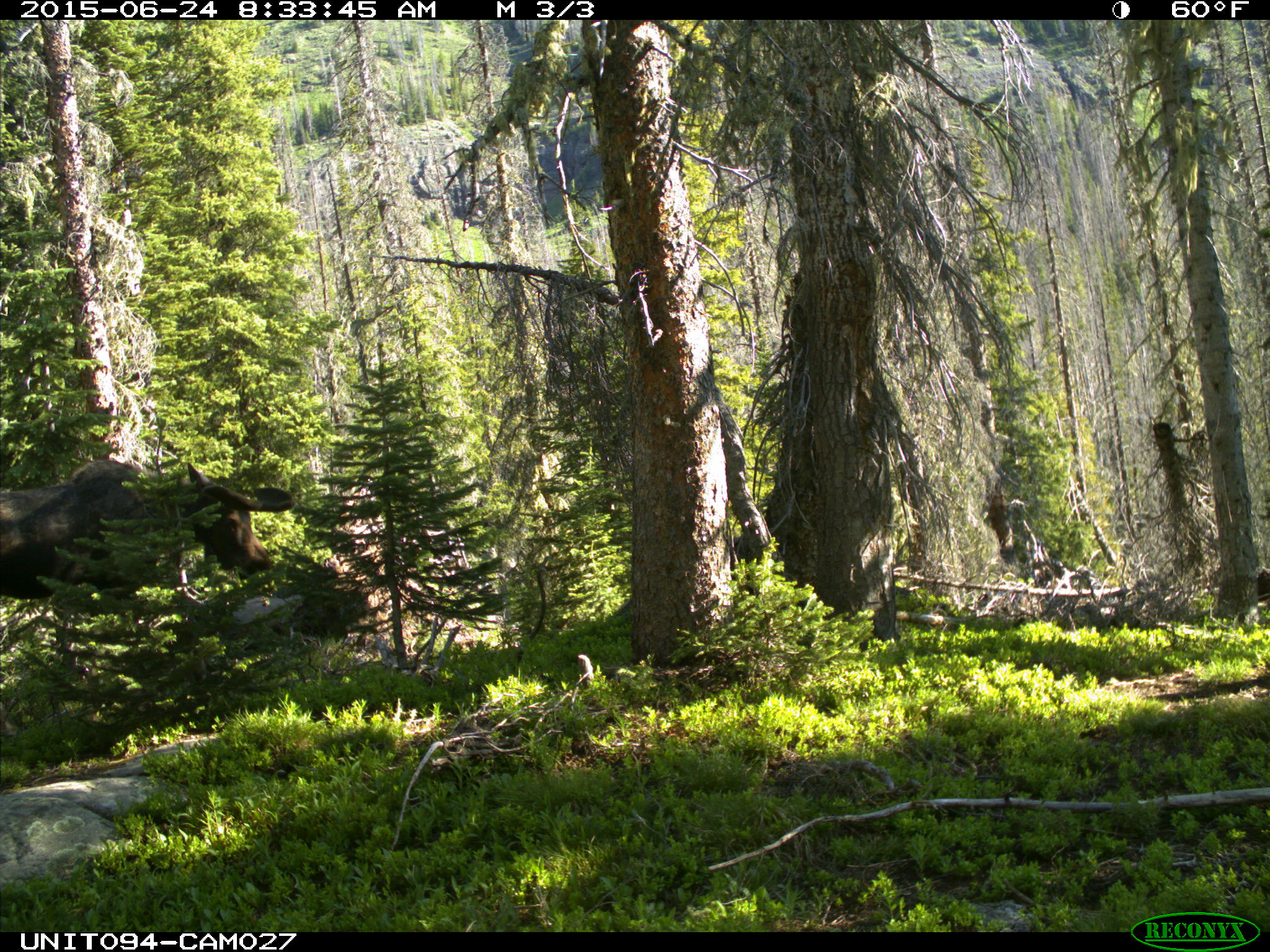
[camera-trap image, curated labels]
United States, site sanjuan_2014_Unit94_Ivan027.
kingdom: Animalia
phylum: Chordata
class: Mammalia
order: Artiodactyla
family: Cervidae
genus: Alces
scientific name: Alces alces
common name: moose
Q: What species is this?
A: Alces alces (moose).